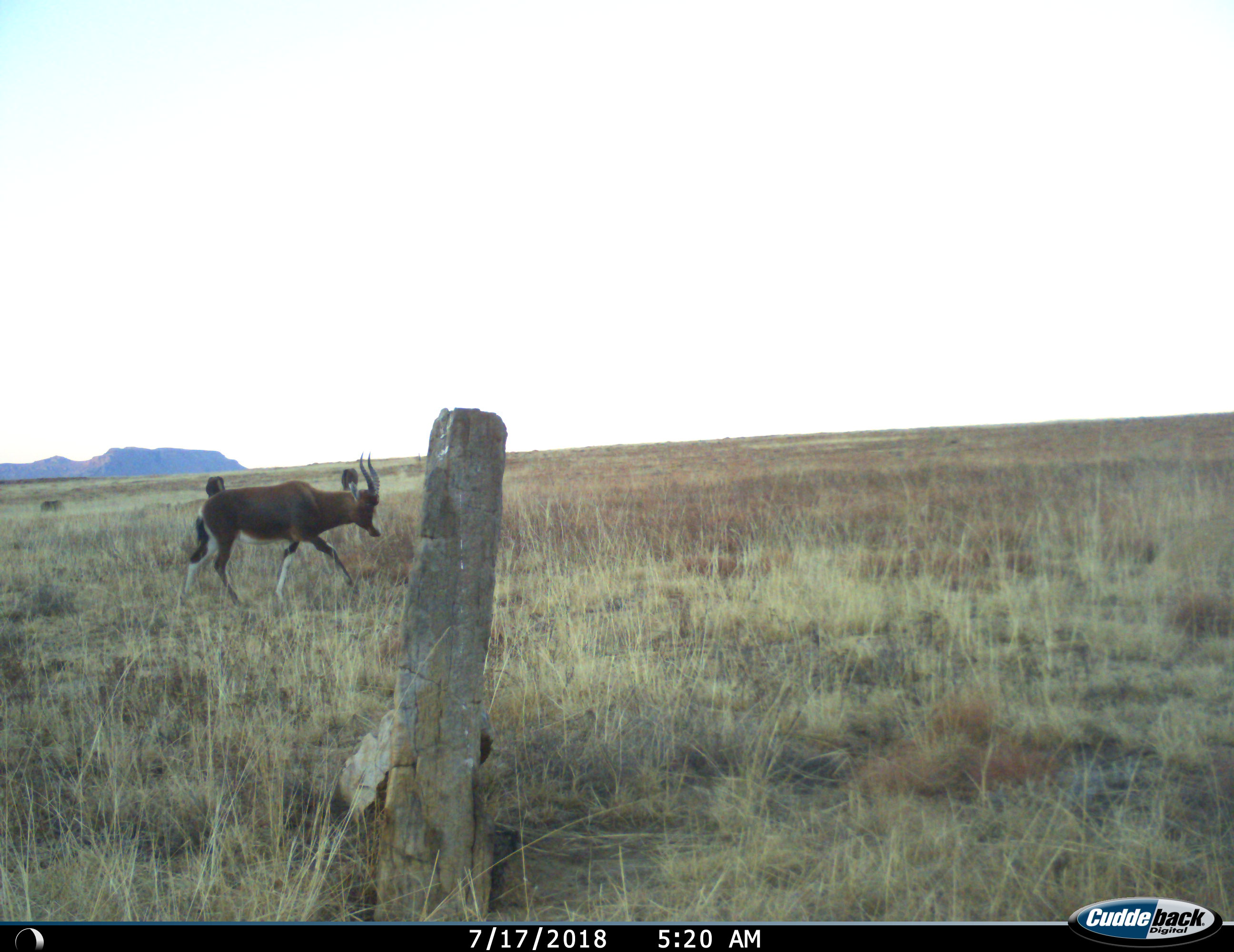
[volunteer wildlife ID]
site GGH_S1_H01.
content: unidentified animal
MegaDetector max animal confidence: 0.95